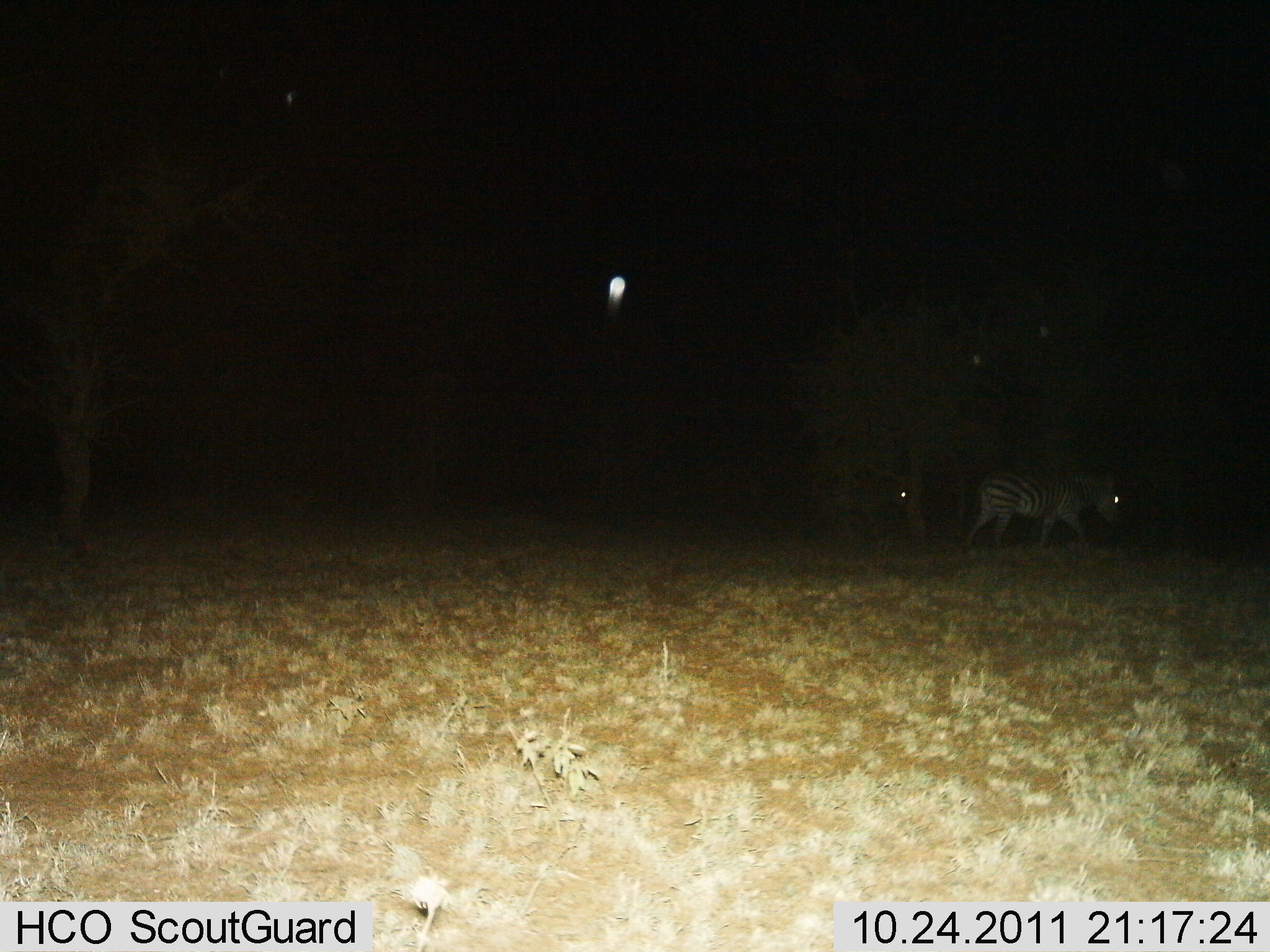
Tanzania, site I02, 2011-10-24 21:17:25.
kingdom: Animalia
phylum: Chordata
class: Mammalia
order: Perissodactyla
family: Equidae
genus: Equus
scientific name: Equus quagga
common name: plains zebra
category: zebra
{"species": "zebra (plains zebra) (Equus quagga)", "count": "2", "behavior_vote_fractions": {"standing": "23%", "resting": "0%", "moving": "77%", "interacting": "0%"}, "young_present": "8%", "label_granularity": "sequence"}